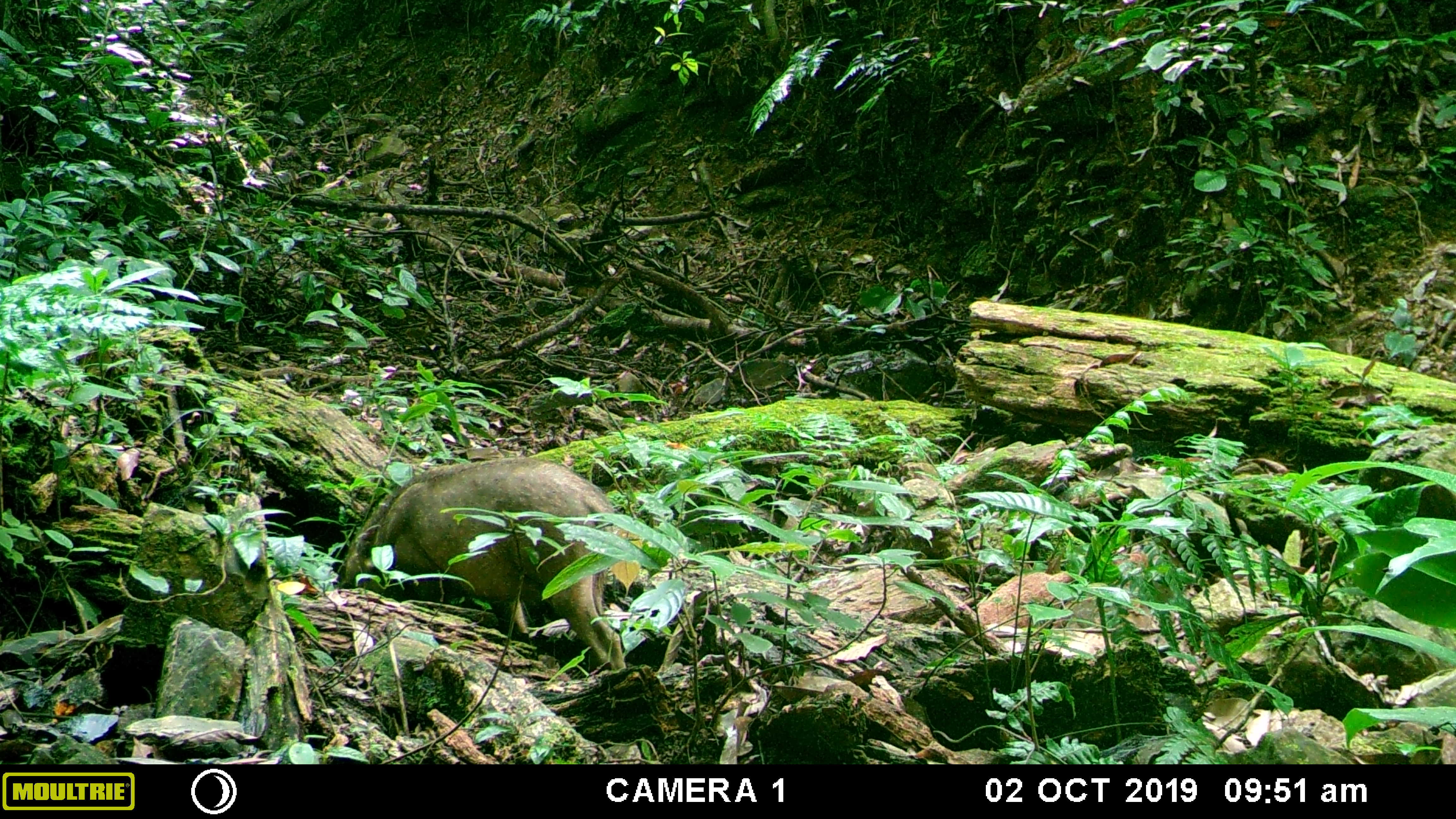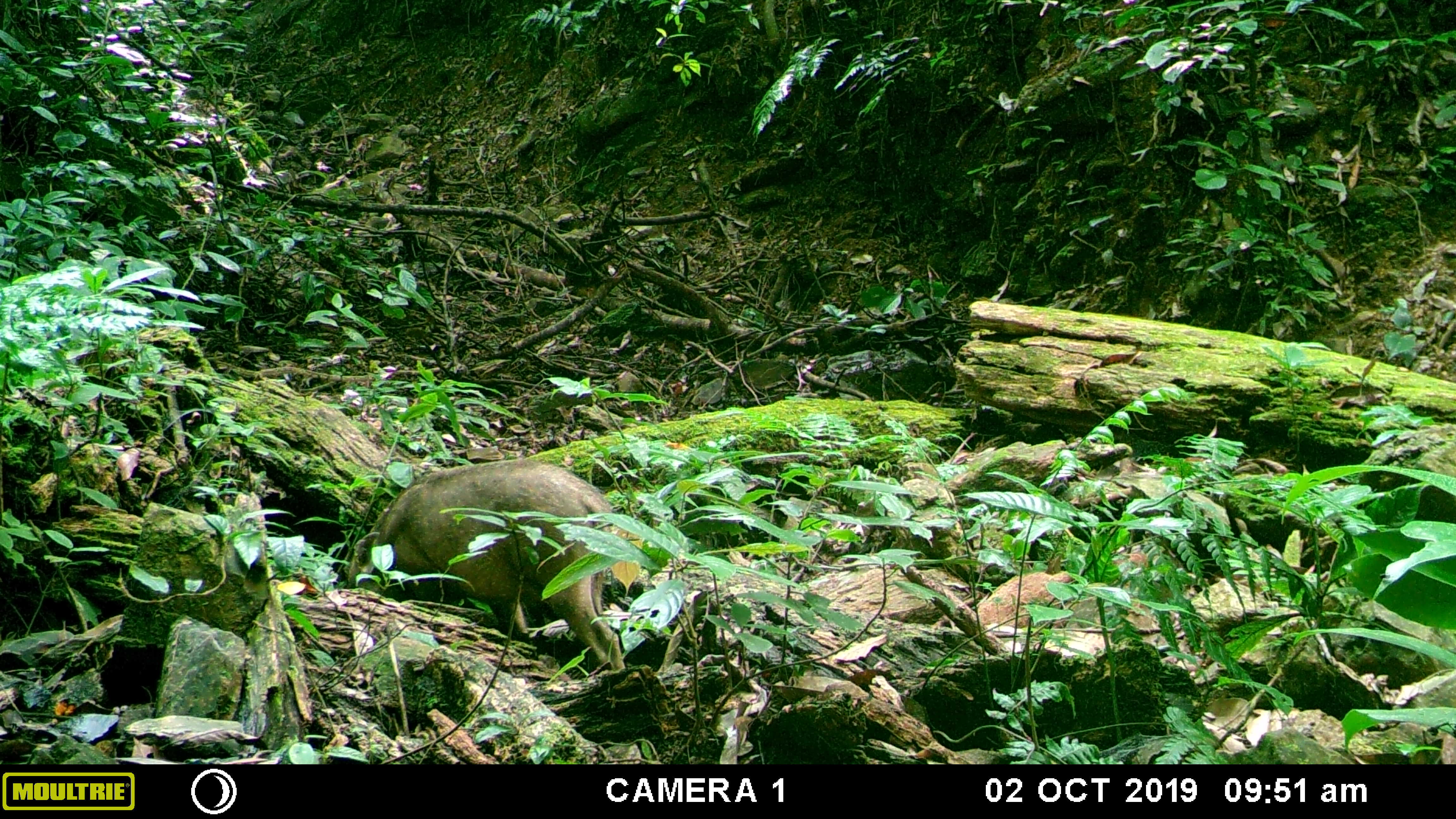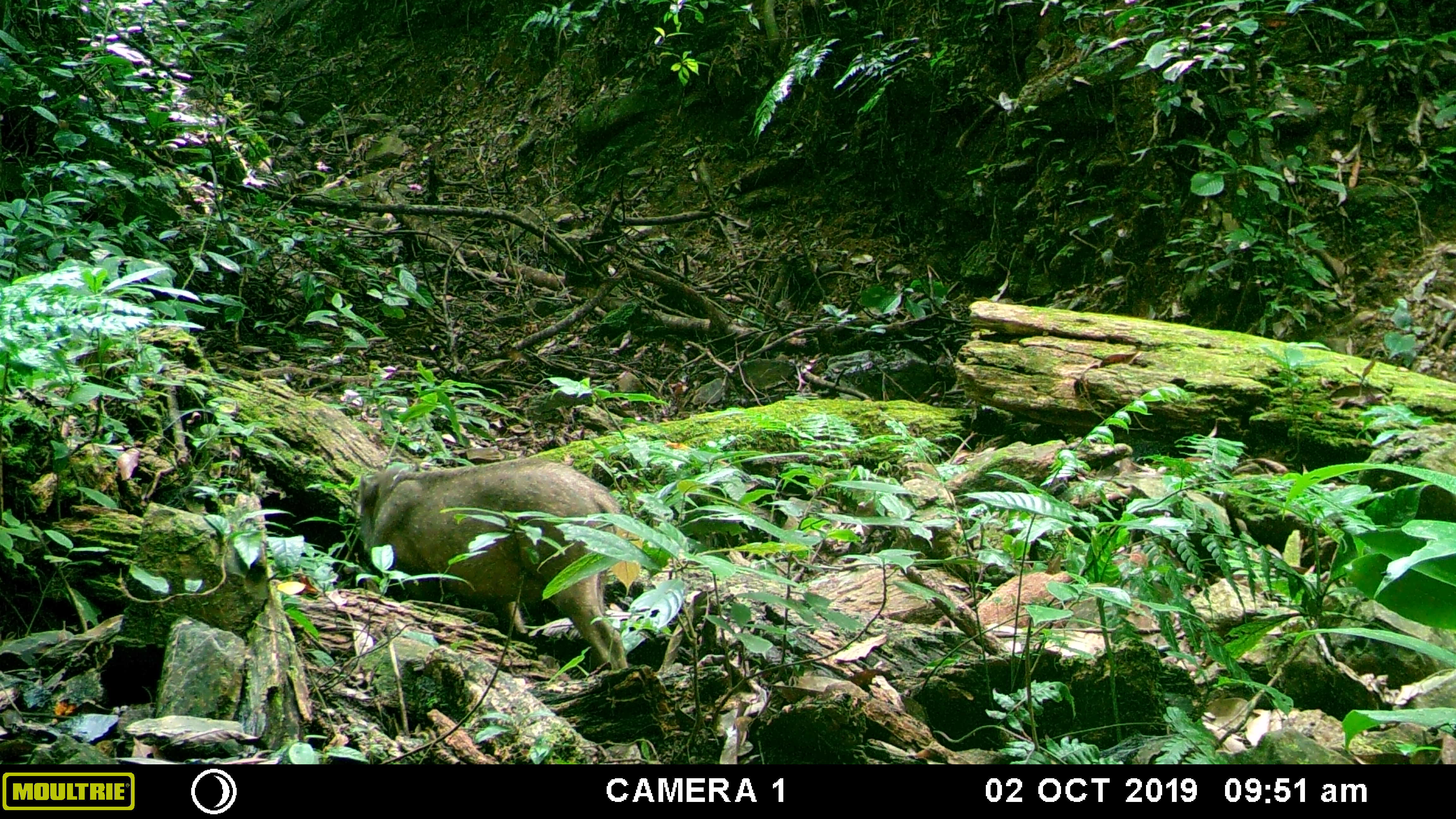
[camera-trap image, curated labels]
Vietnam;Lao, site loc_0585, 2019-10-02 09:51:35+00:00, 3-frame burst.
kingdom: Animalia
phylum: Chordata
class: Mammalia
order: Artiodactyla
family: Suidae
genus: Sus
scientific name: Sus scrofa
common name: eurasian wild pig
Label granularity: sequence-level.